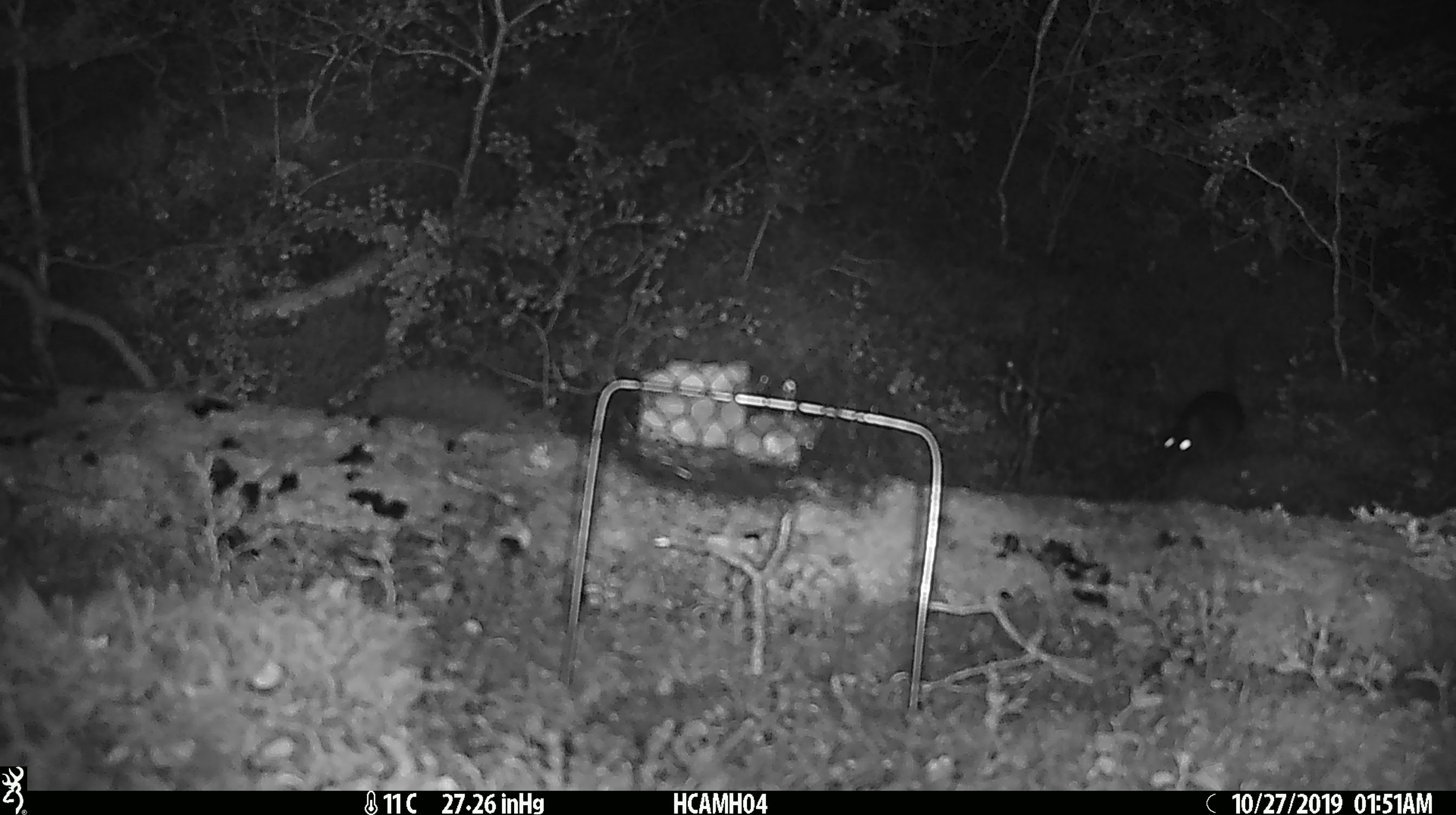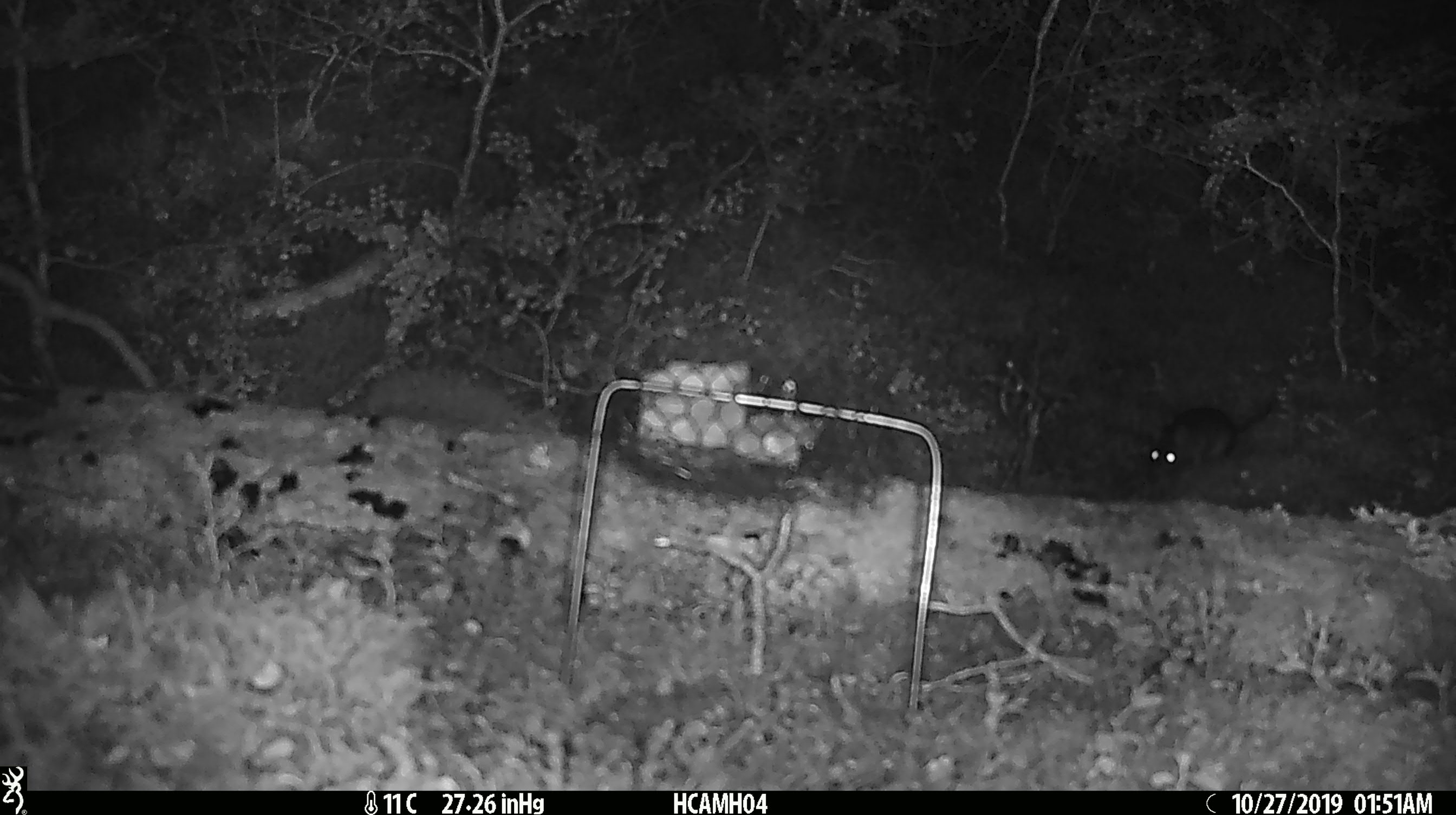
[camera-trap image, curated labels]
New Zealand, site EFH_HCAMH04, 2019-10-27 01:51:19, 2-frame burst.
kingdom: Animalia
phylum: Chordata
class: Mammalia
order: Rodentia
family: Muridae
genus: Rattus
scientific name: Rattus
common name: rat